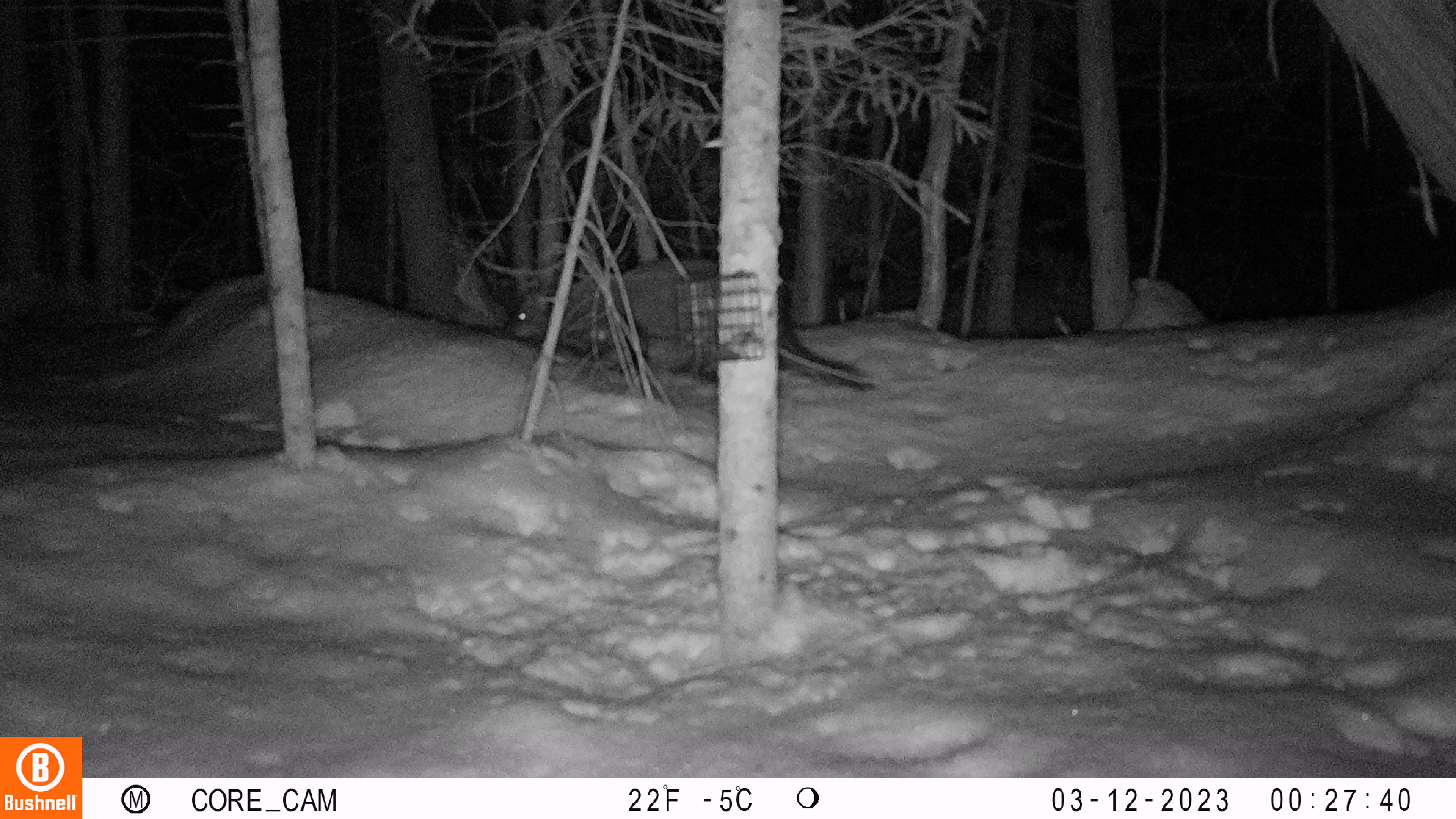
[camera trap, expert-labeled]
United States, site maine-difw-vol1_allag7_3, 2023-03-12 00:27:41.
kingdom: Animalia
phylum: Chordata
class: Mammalia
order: Carnivora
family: Mustelidae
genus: Pekania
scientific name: Pekania pennanti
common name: fisher